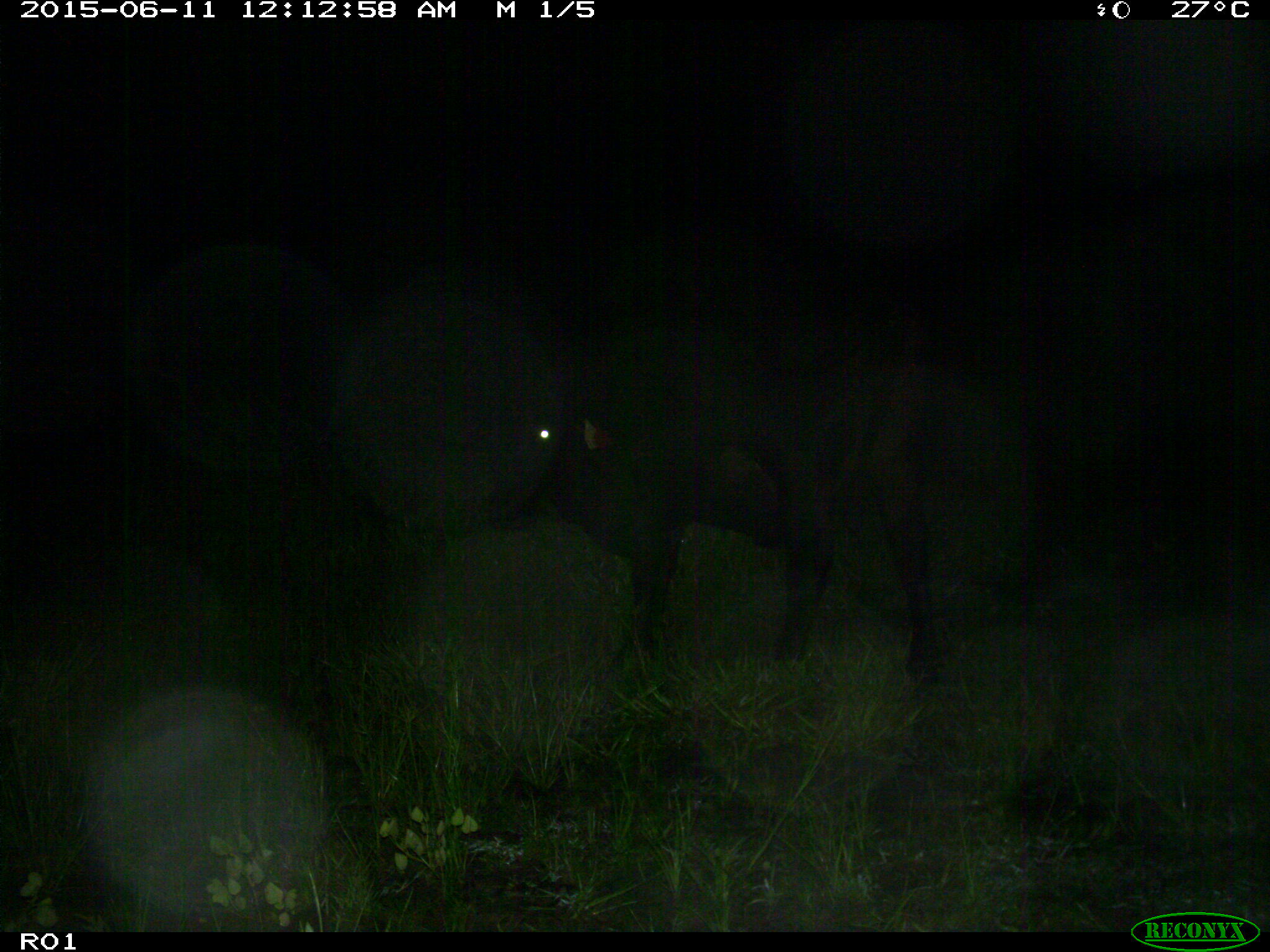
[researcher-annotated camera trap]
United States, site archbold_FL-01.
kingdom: Animalia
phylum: Chordata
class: Mammalia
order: Artiodactyla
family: Bovidae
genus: Bos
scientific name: Bos taurus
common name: domestic cow